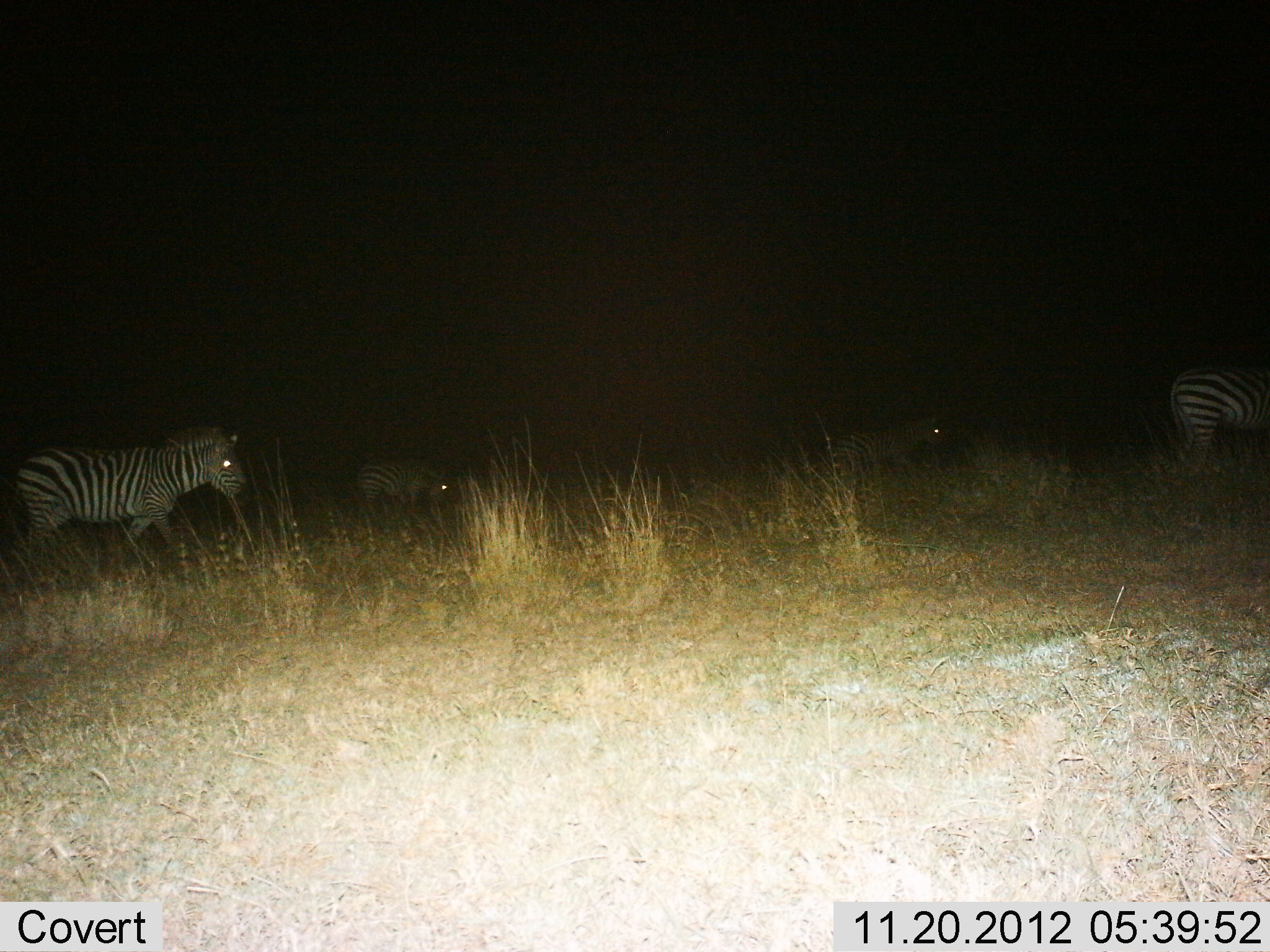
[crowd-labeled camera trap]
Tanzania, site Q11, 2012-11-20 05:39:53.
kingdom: Animalia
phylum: Chordata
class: Mammalia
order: Perissodactyla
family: Equidae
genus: Equus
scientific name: Equus quagga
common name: plains zebra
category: zebra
Zebra (plains zebra) (Equus quagga), count 4. Behavior (volunteer vote fractions): standing 50%, resting 0%, moving 70%, interacting 0%. Young present (vote fraction): 0%. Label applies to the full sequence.